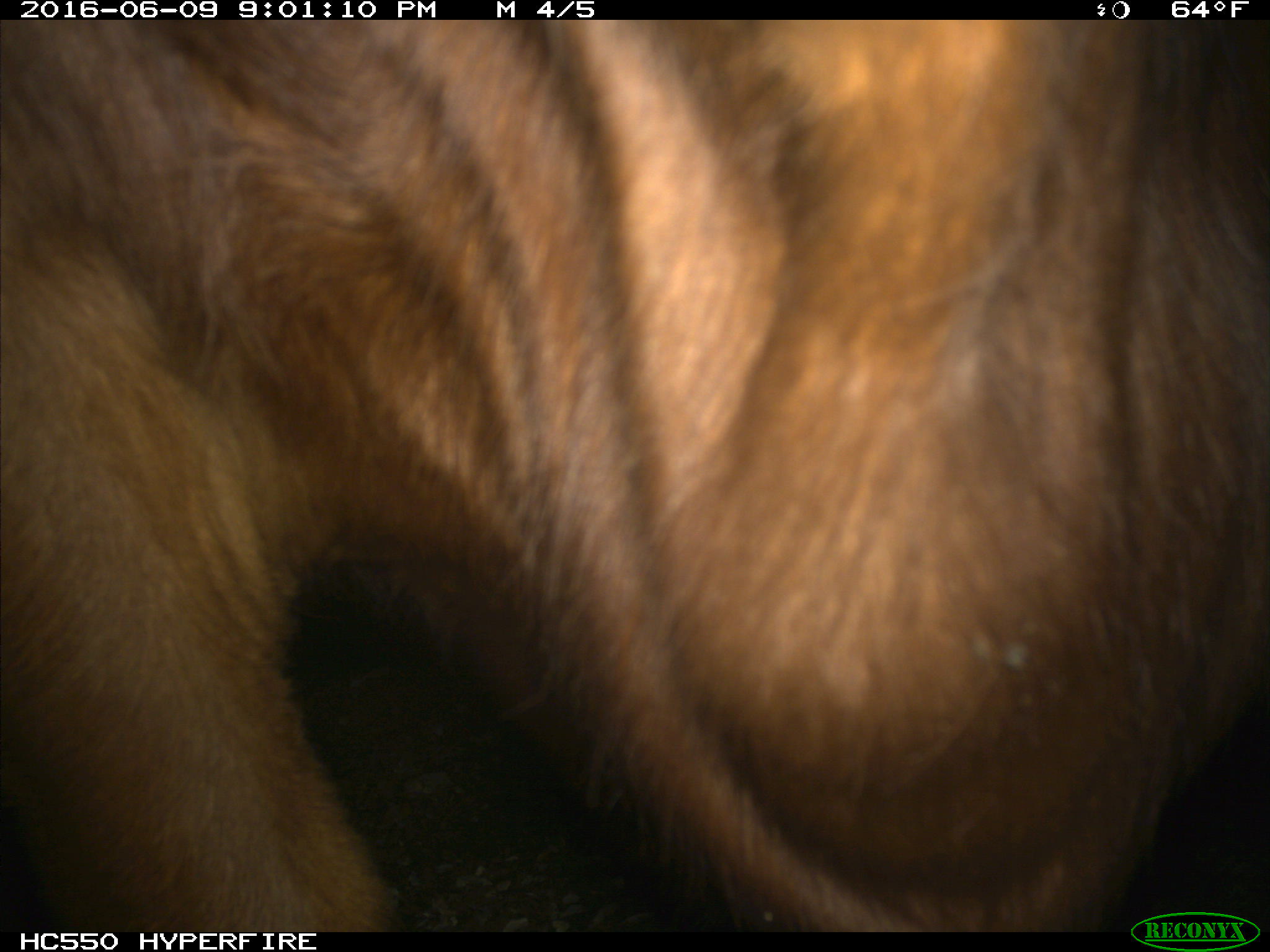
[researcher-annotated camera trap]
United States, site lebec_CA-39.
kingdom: Animalia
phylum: Chordata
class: Mammalia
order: Artiodactyla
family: Bovidae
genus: Bos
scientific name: Bos taurus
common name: domestic cow